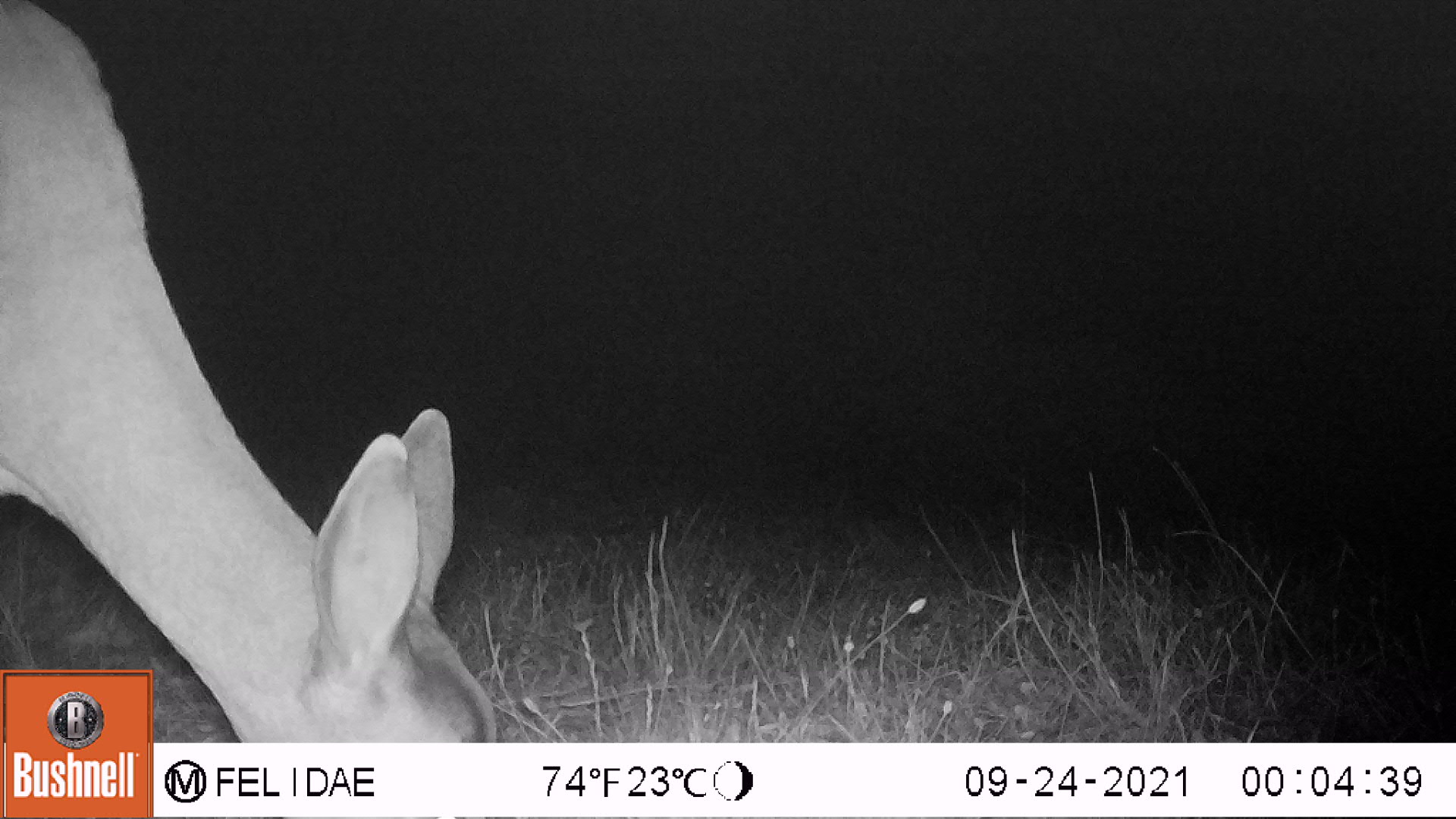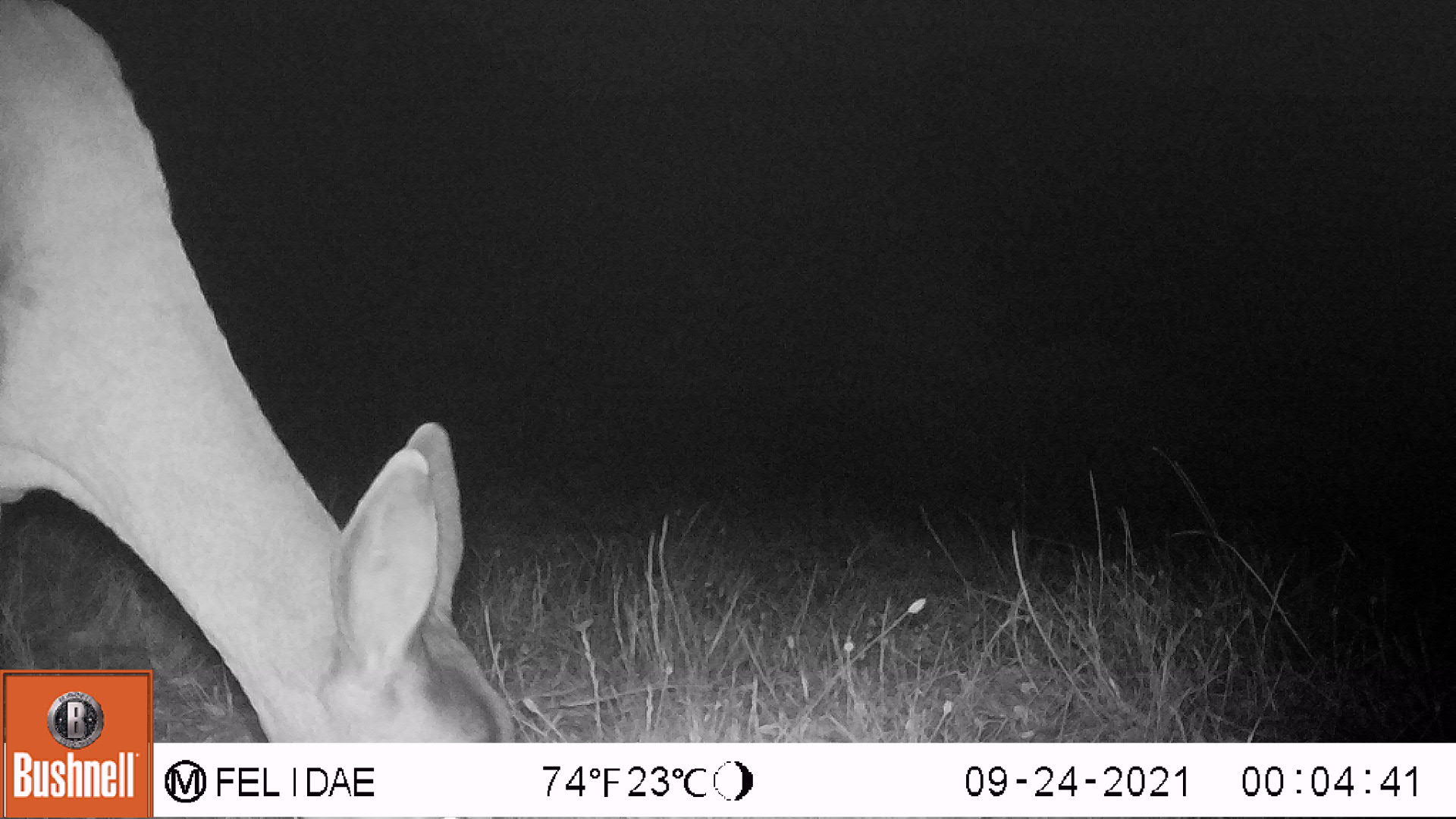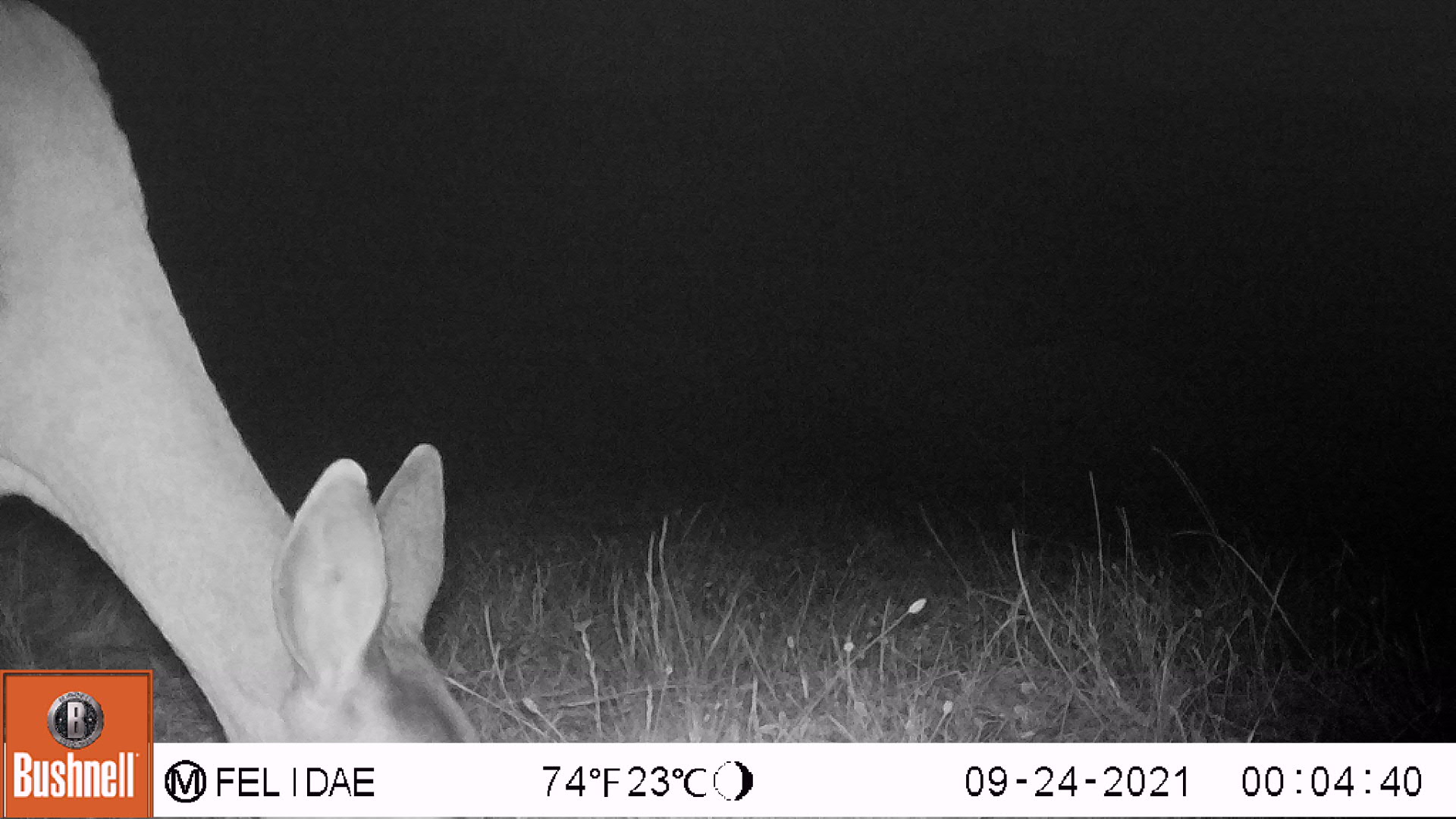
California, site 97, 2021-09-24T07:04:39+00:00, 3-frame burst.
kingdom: Animalia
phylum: Chordata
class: Mammalia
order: Artiodactyla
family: Cervidae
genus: Odocoileus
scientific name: Odocoileus hemionus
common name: mule deer